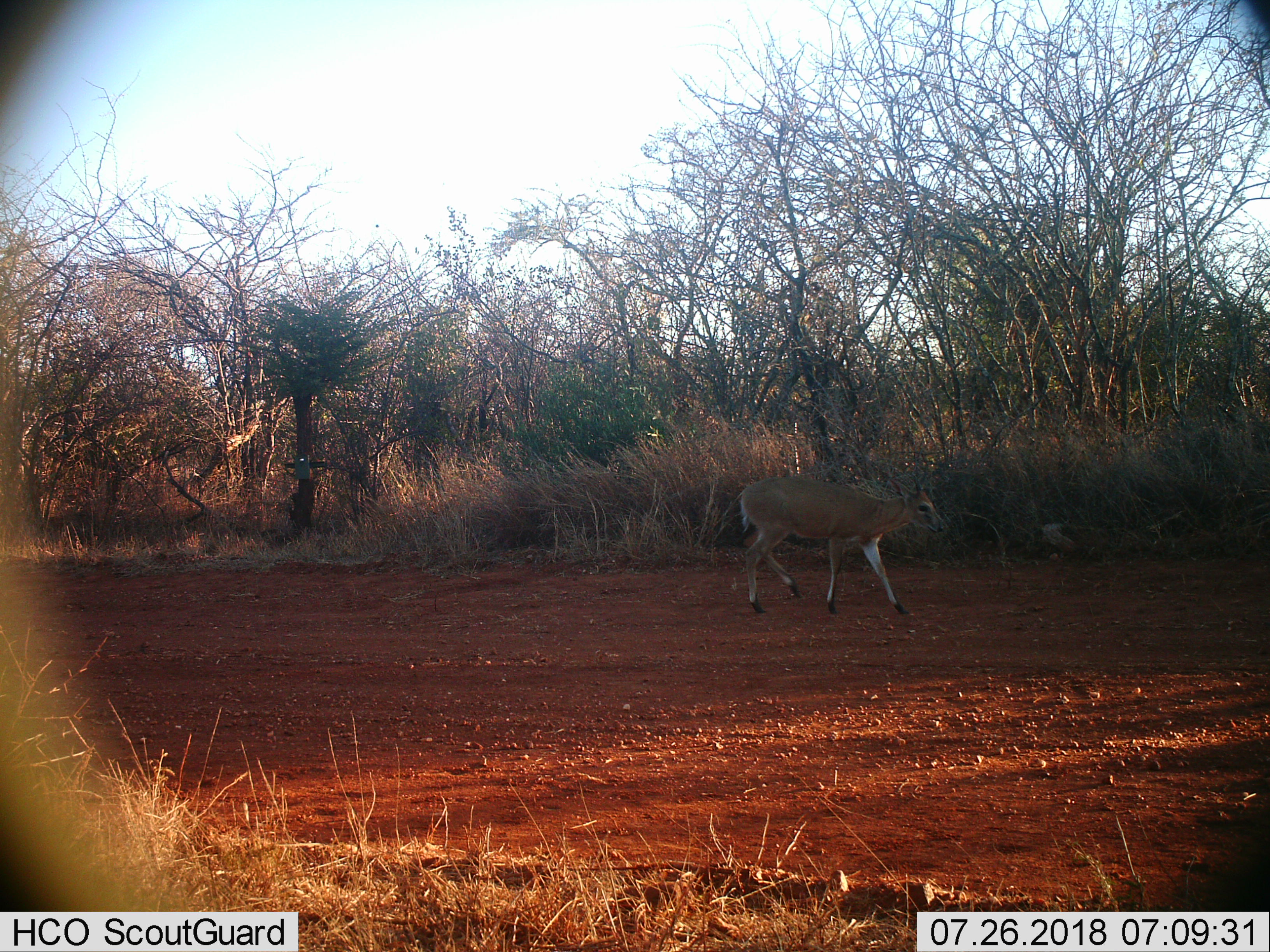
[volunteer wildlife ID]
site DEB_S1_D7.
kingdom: Animalia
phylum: Chordata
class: Mammalia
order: Artiodactyla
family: Bovidae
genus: Sylvicapra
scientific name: Sylvicapra grimmia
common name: common duiker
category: duikercommongrey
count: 1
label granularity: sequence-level